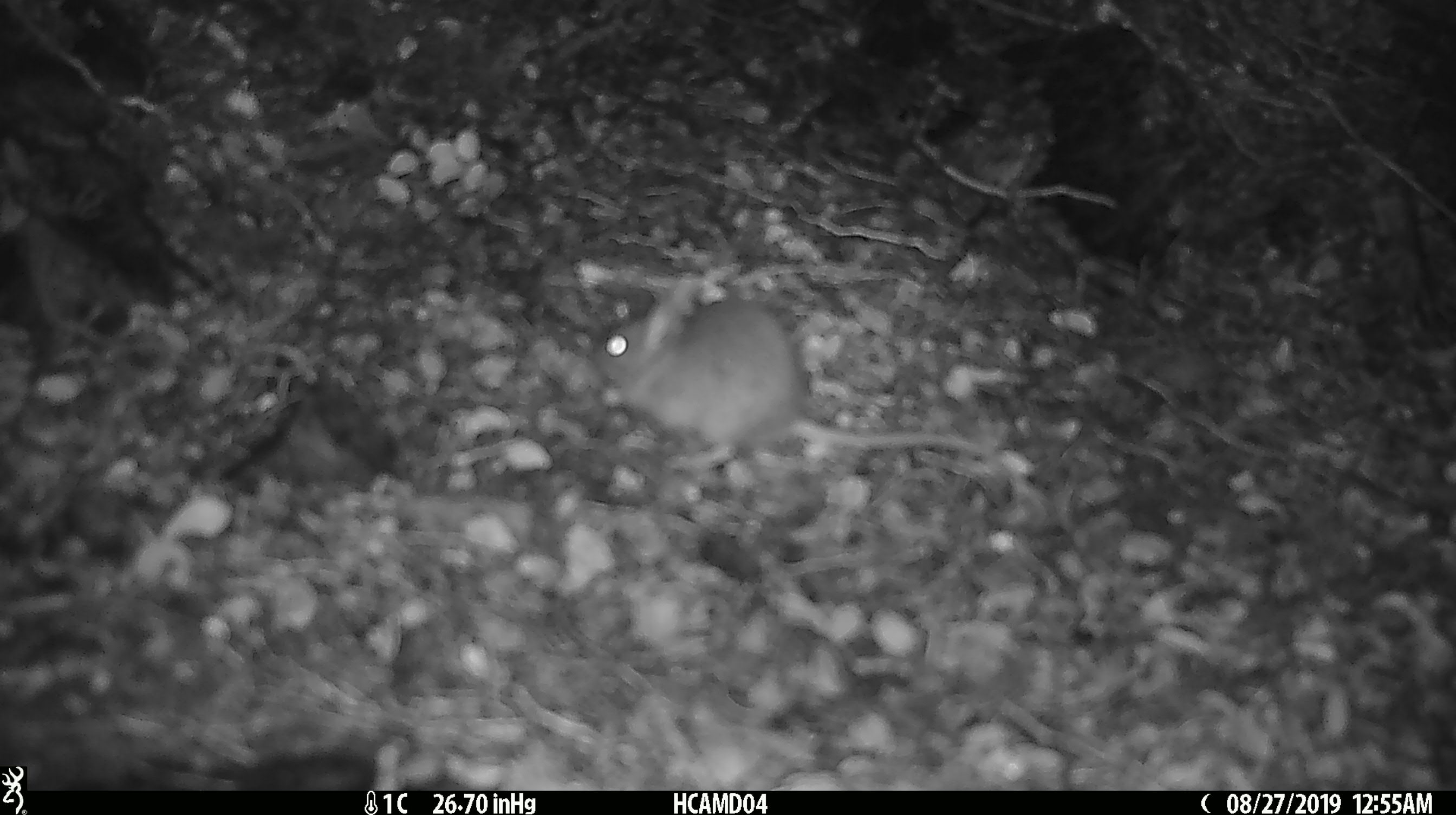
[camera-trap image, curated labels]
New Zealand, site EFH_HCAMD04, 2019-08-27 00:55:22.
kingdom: Animalia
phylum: Chordata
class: Mammalia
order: Rodentia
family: Muridae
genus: Mus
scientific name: Mus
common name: mouse